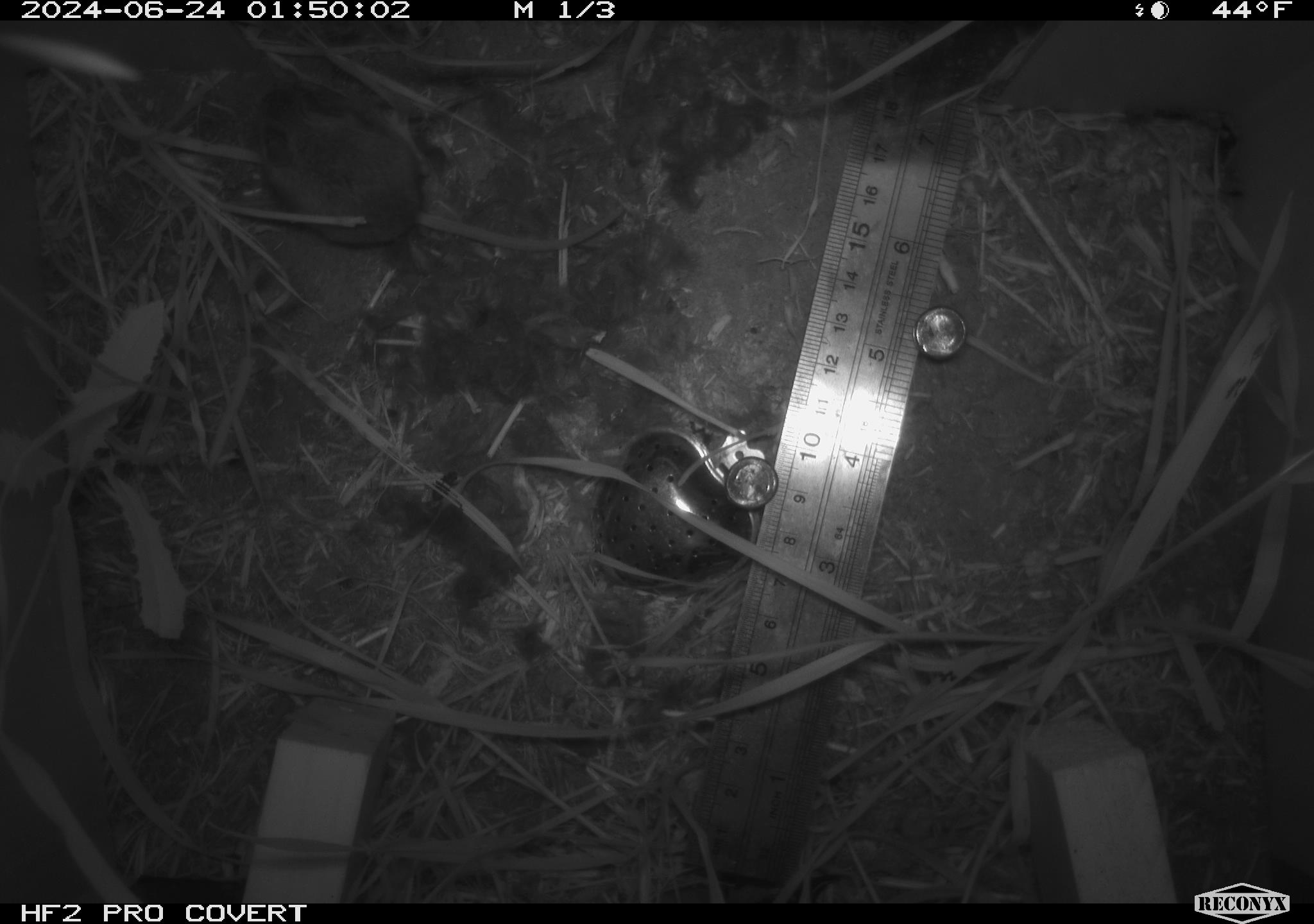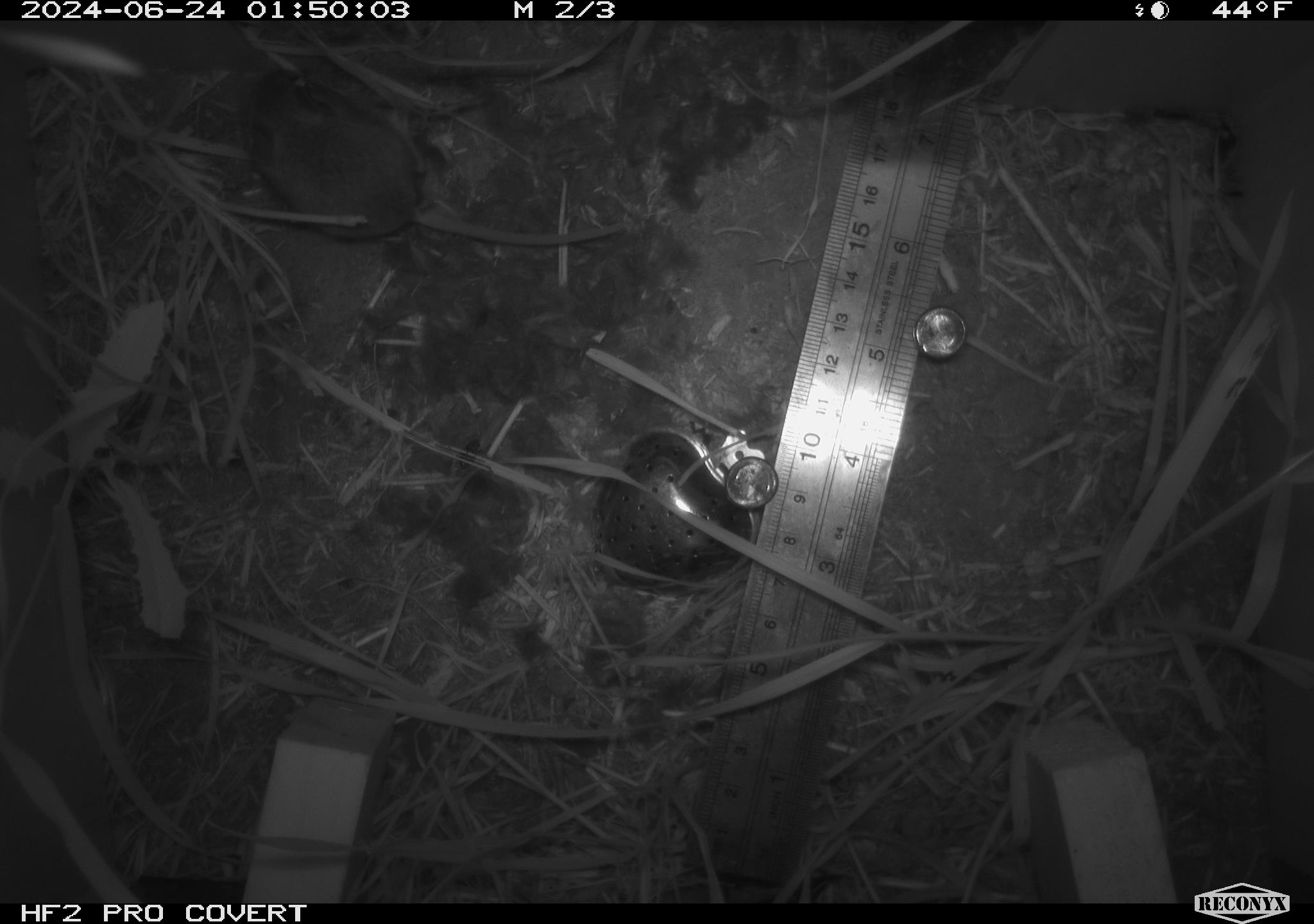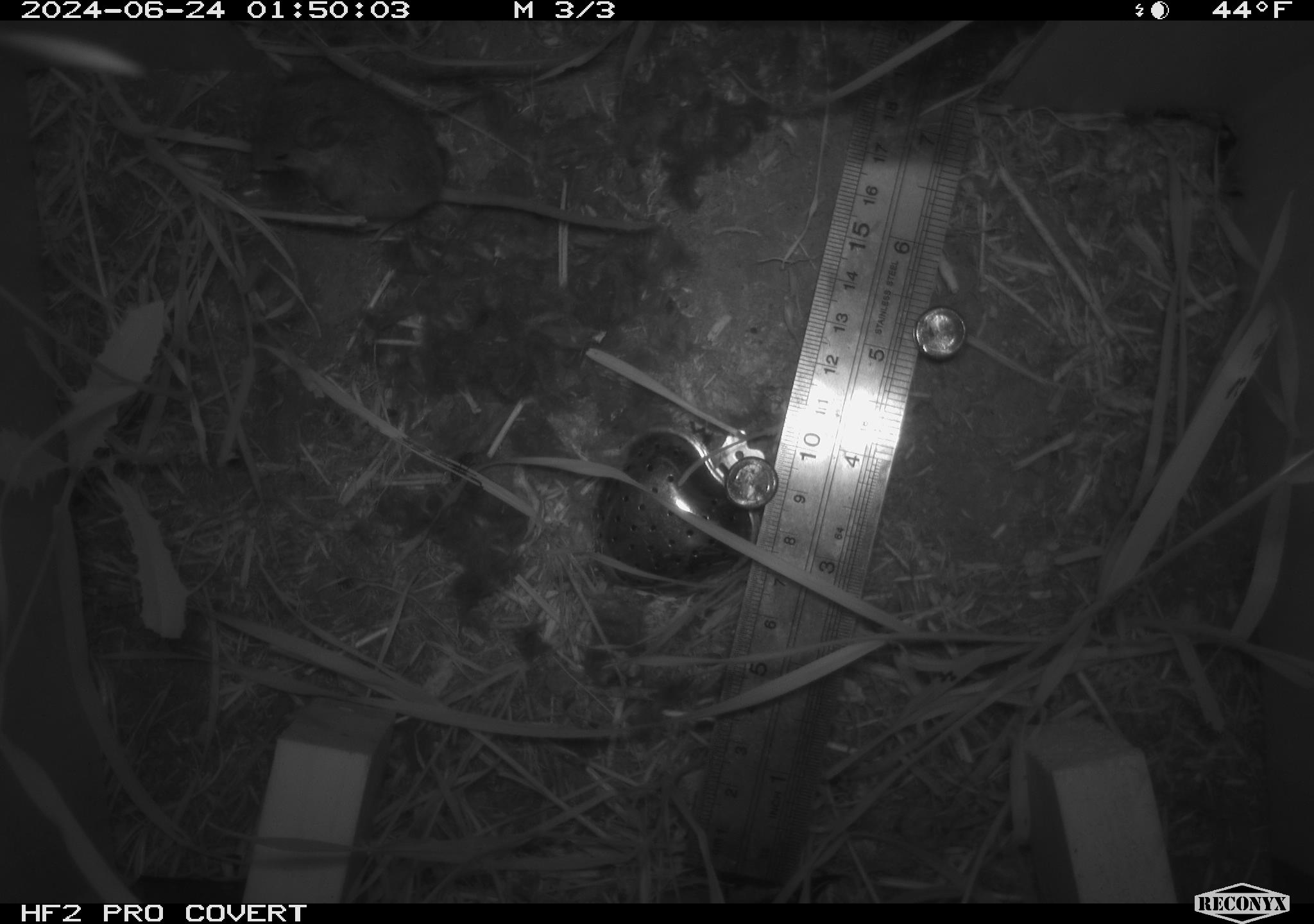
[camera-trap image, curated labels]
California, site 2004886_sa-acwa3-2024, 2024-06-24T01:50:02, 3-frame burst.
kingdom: Animalia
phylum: Chordata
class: Mammalia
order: Rodentia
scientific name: Rodentia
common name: mouse species